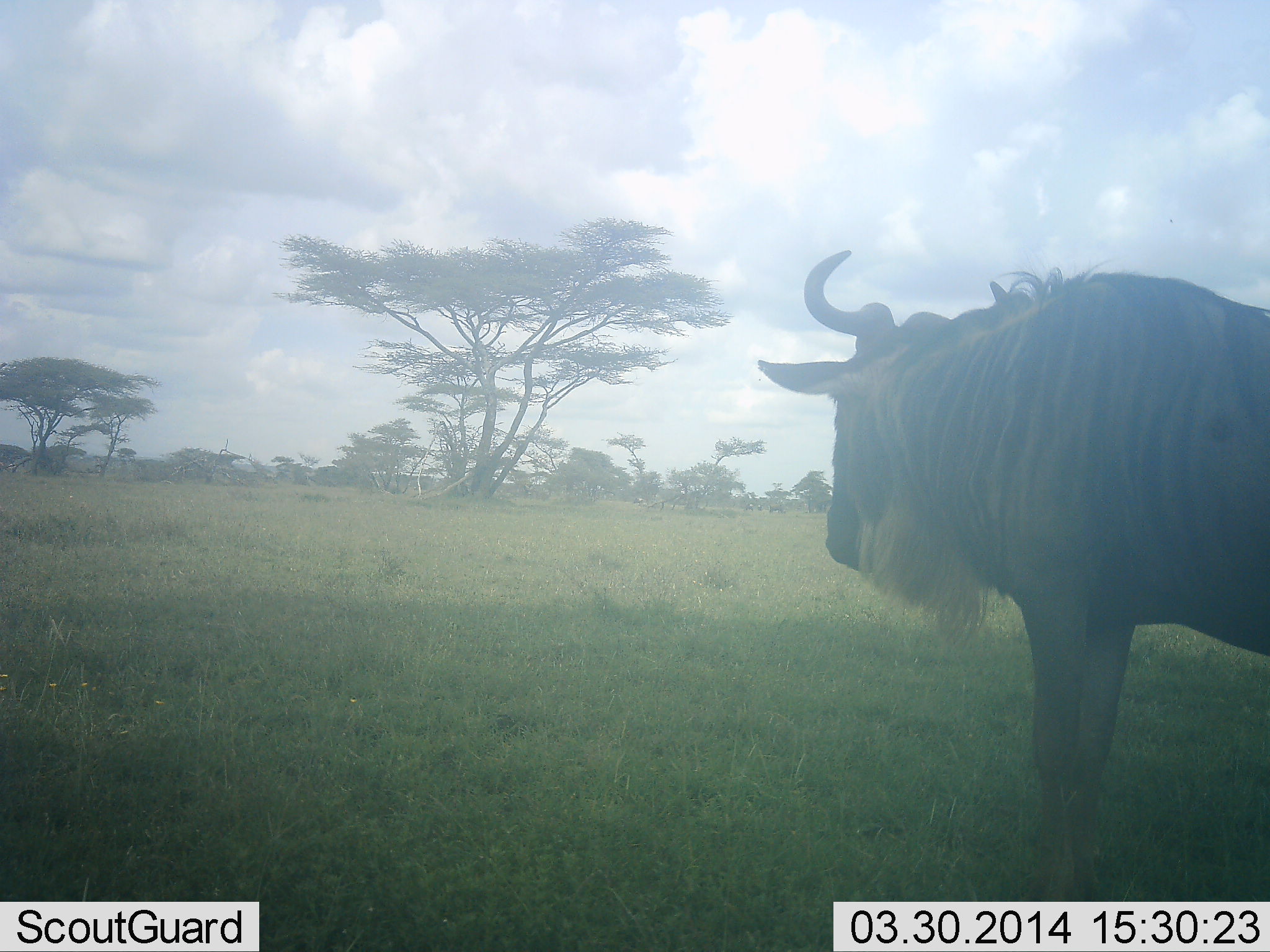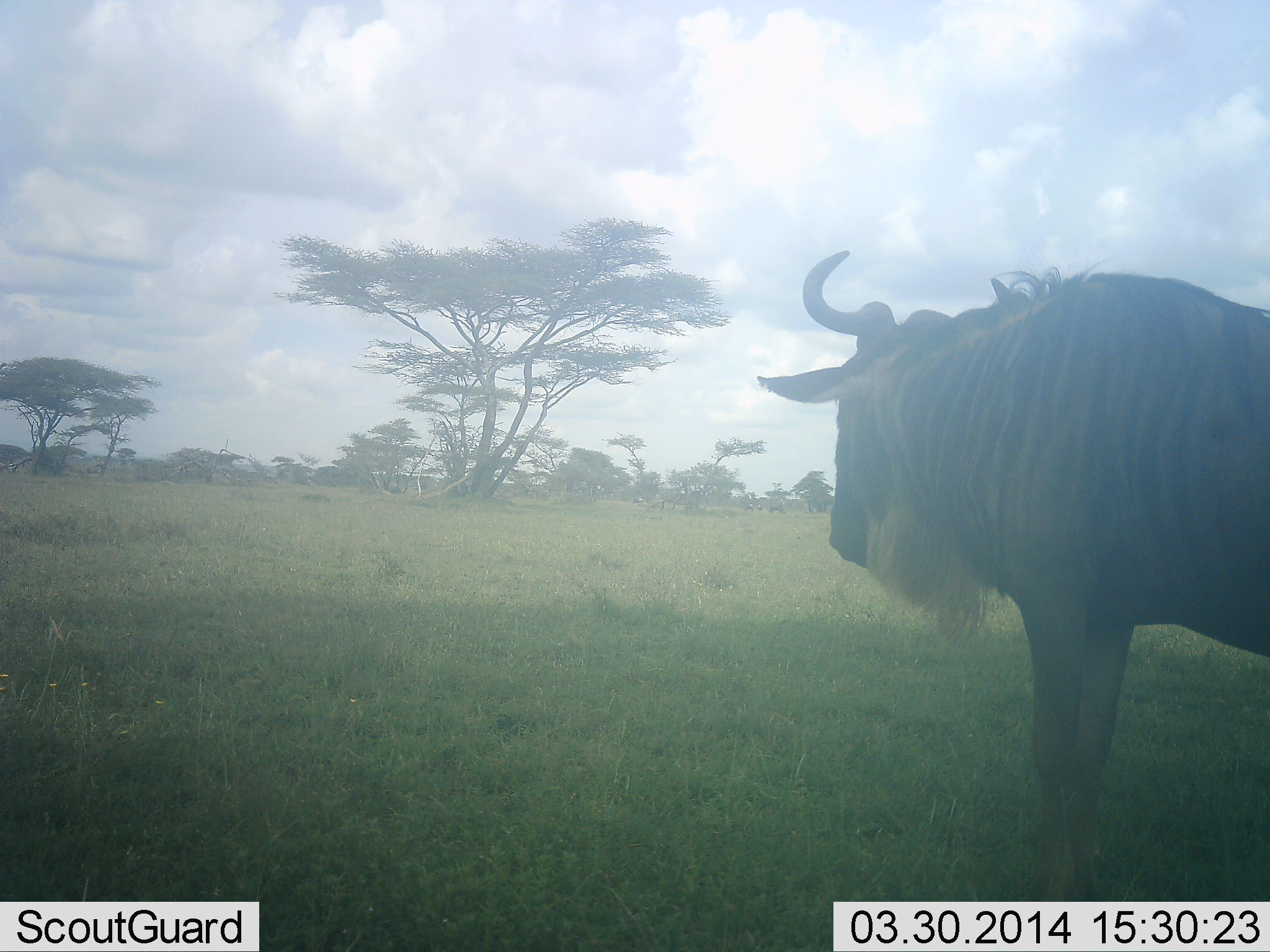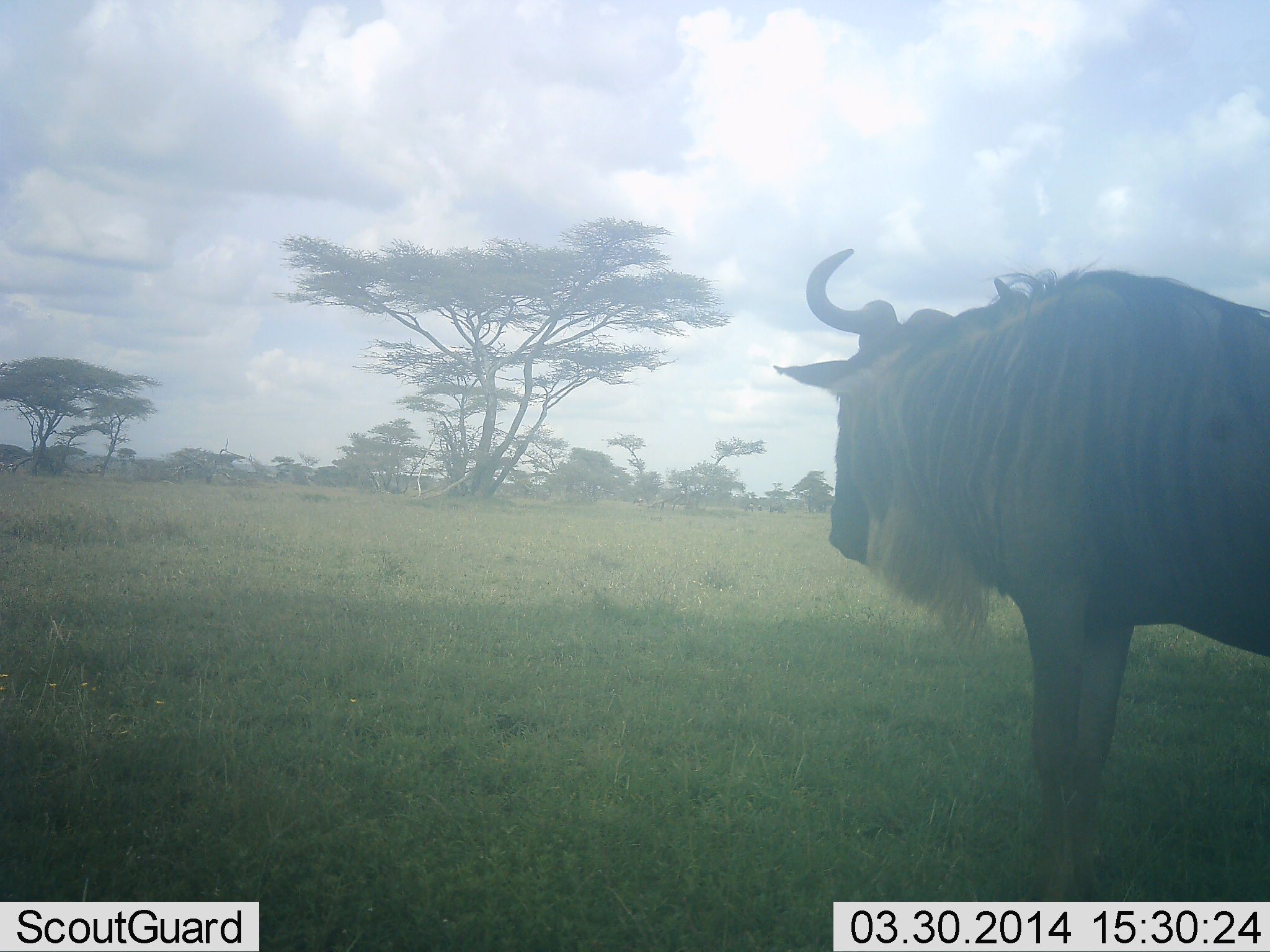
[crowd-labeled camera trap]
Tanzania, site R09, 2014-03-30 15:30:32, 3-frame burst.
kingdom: Animalia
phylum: Chordata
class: Mammalia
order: Artiodactyla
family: Bovidae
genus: Connochaetes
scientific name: Connochaetes taurinus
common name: blue wildebeest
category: wildebeest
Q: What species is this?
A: Wildebeest (blue wildebeest) (Connochaetes taurinus).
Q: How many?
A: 1.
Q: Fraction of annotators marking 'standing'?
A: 100%.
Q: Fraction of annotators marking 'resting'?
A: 0%.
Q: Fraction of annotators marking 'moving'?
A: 0%.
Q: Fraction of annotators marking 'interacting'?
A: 0%.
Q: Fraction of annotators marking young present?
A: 0%.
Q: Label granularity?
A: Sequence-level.